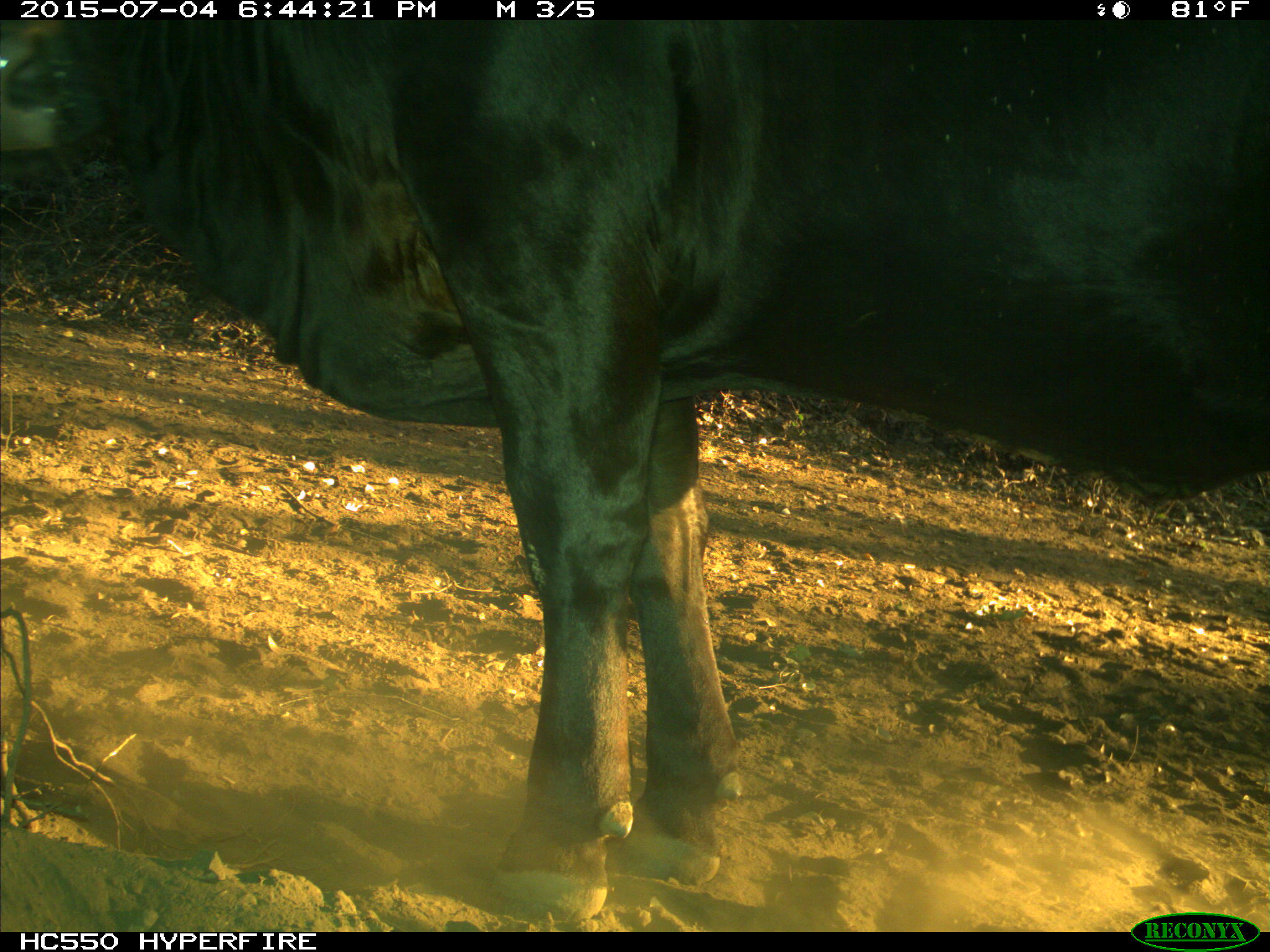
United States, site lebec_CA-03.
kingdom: Animalia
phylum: Chordata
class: Mammalia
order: Artiodactyla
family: Bovidae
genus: Bos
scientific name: Bos taurus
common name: domestic cow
Bos taurus (domestic cow).